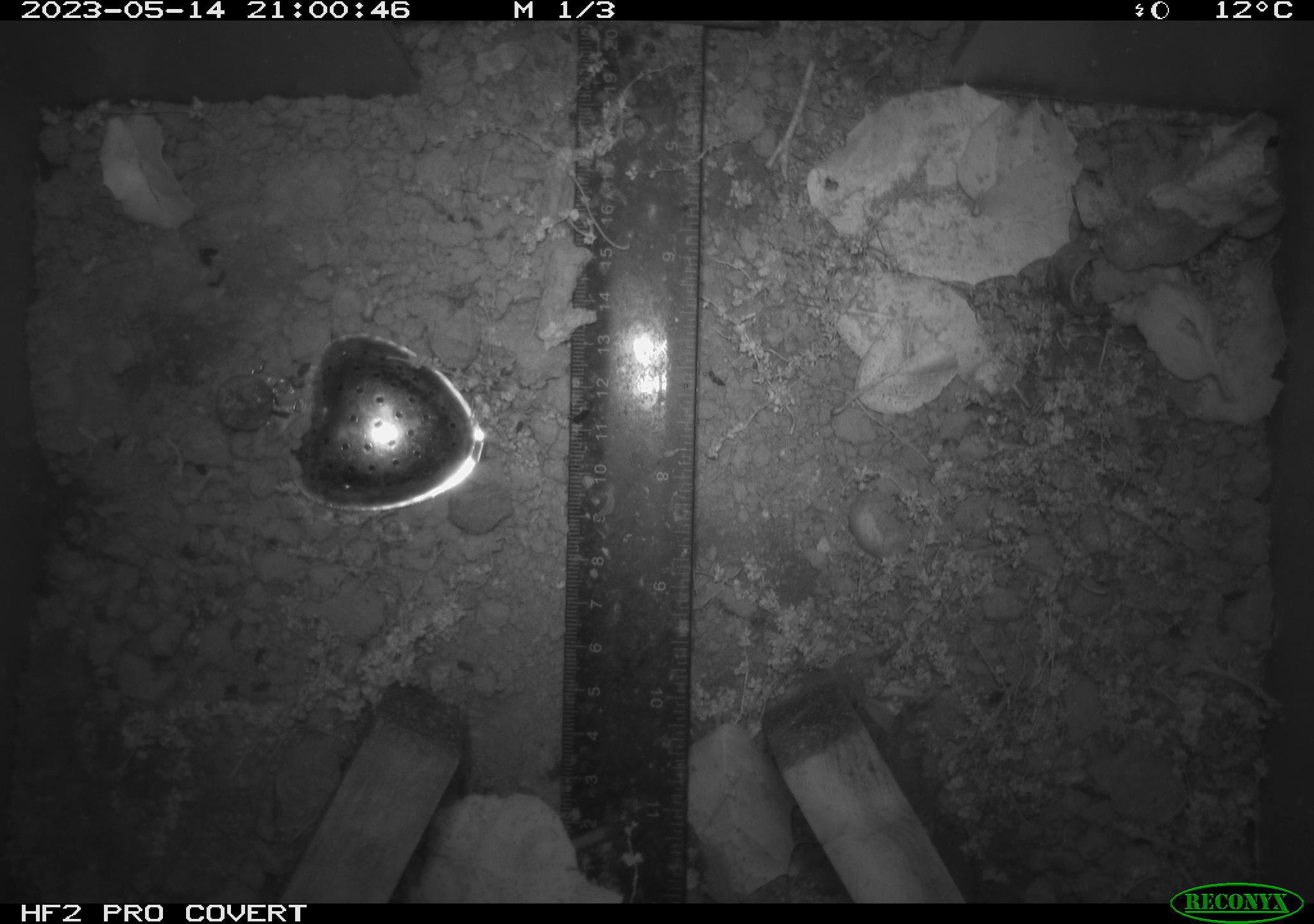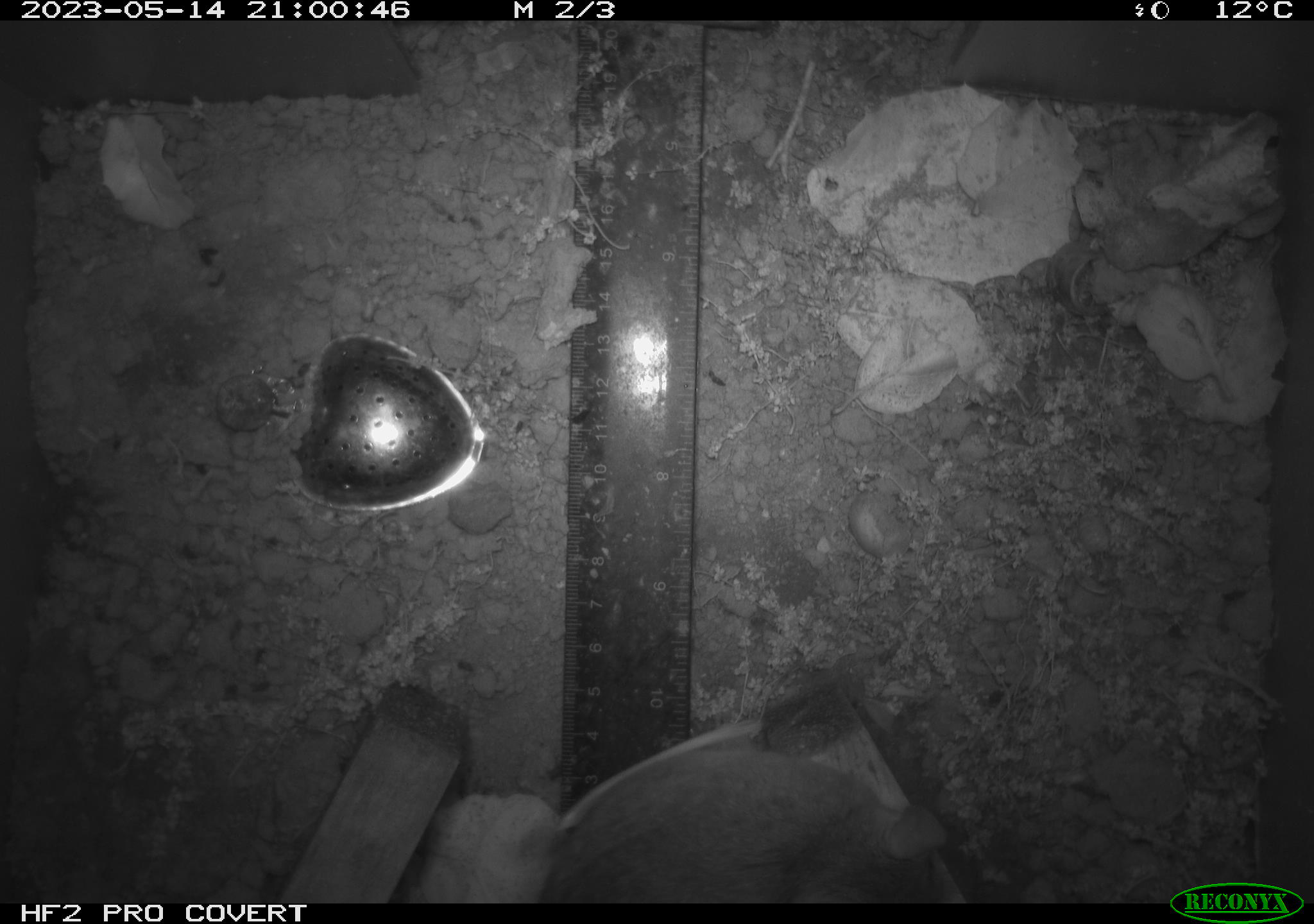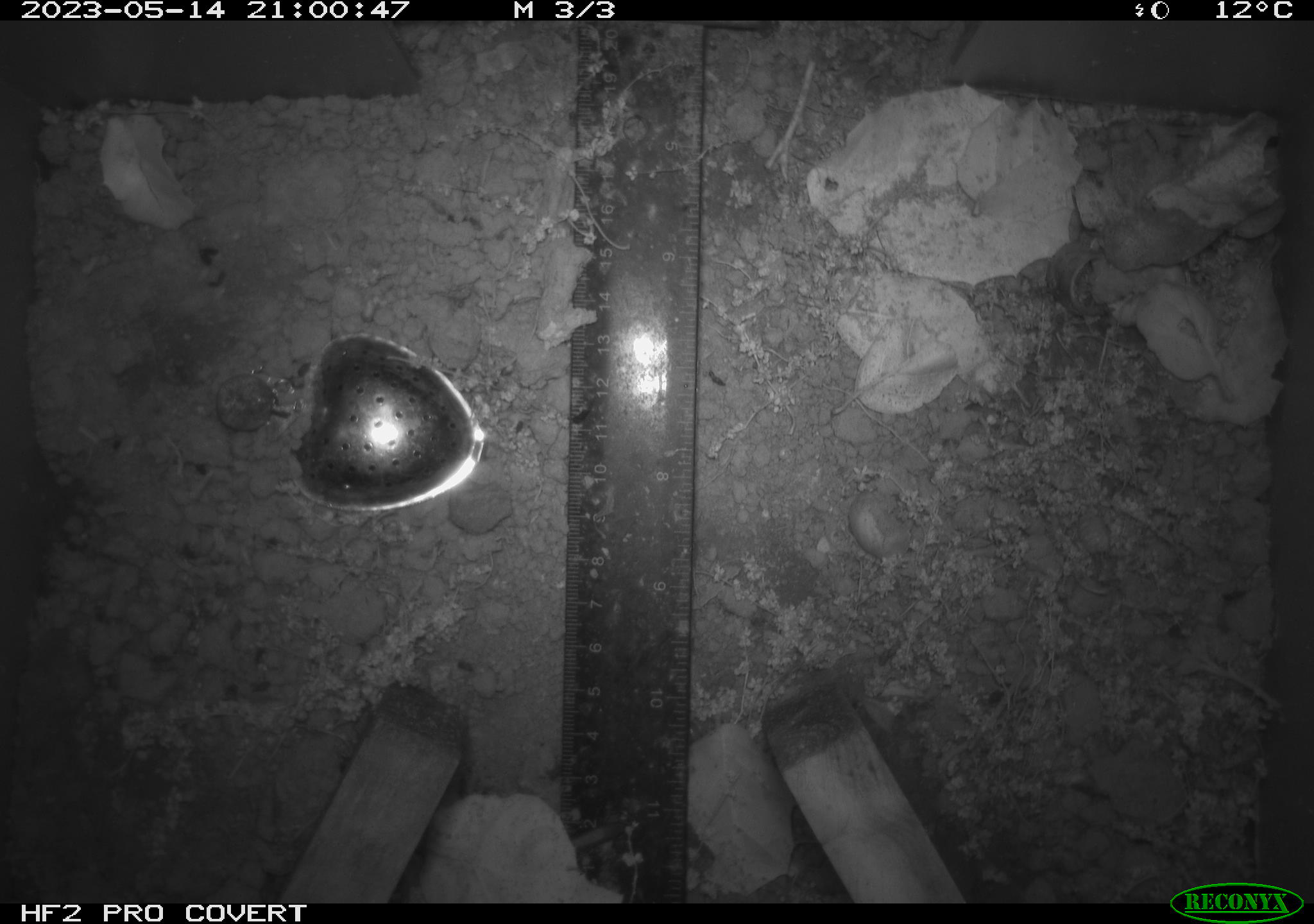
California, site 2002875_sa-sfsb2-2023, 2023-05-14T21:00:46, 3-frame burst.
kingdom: Animalia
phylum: Chordata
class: Mammalia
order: Rodentia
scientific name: Rodentia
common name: mouse species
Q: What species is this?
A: Mouse species (Rodentia).